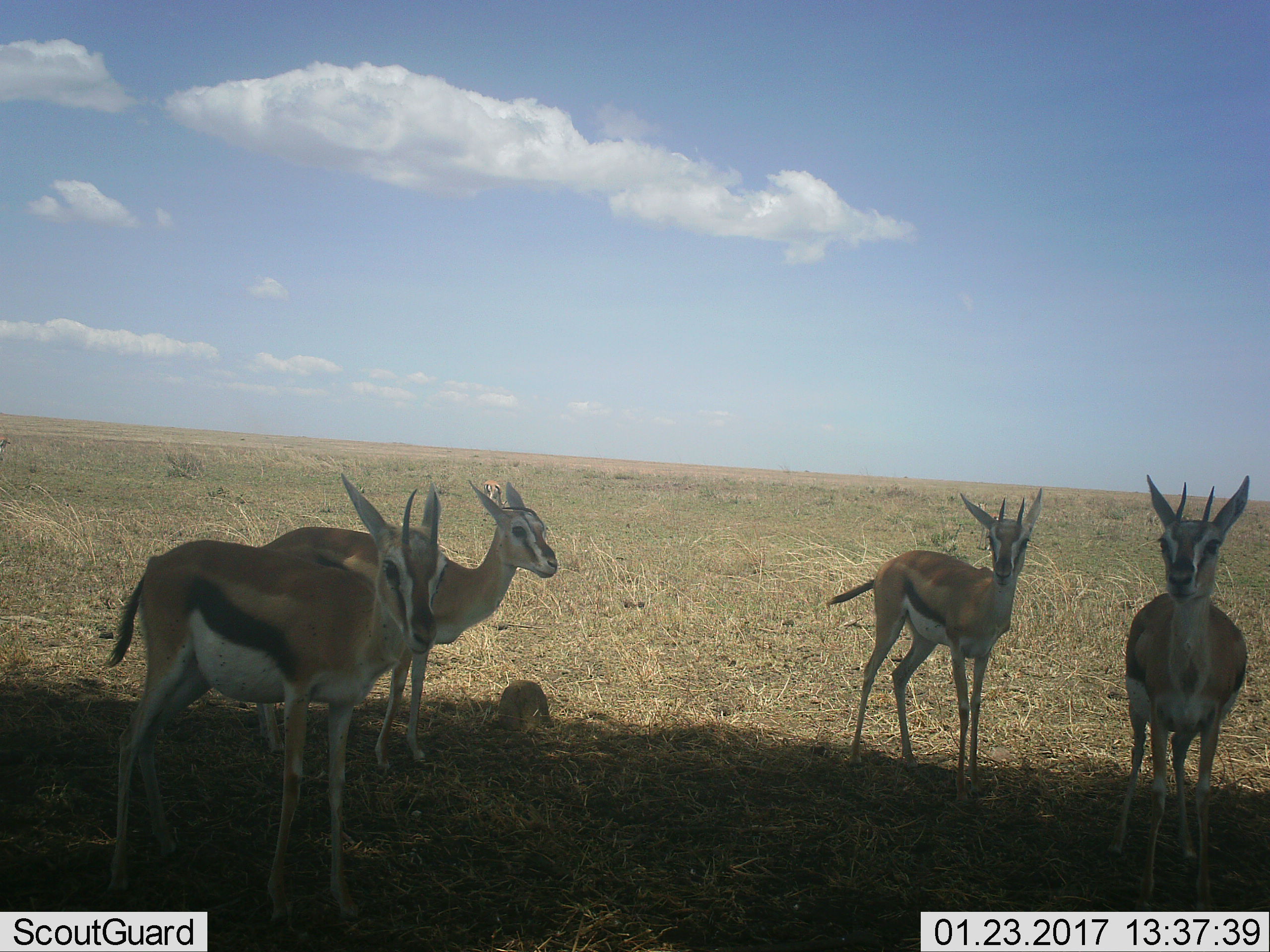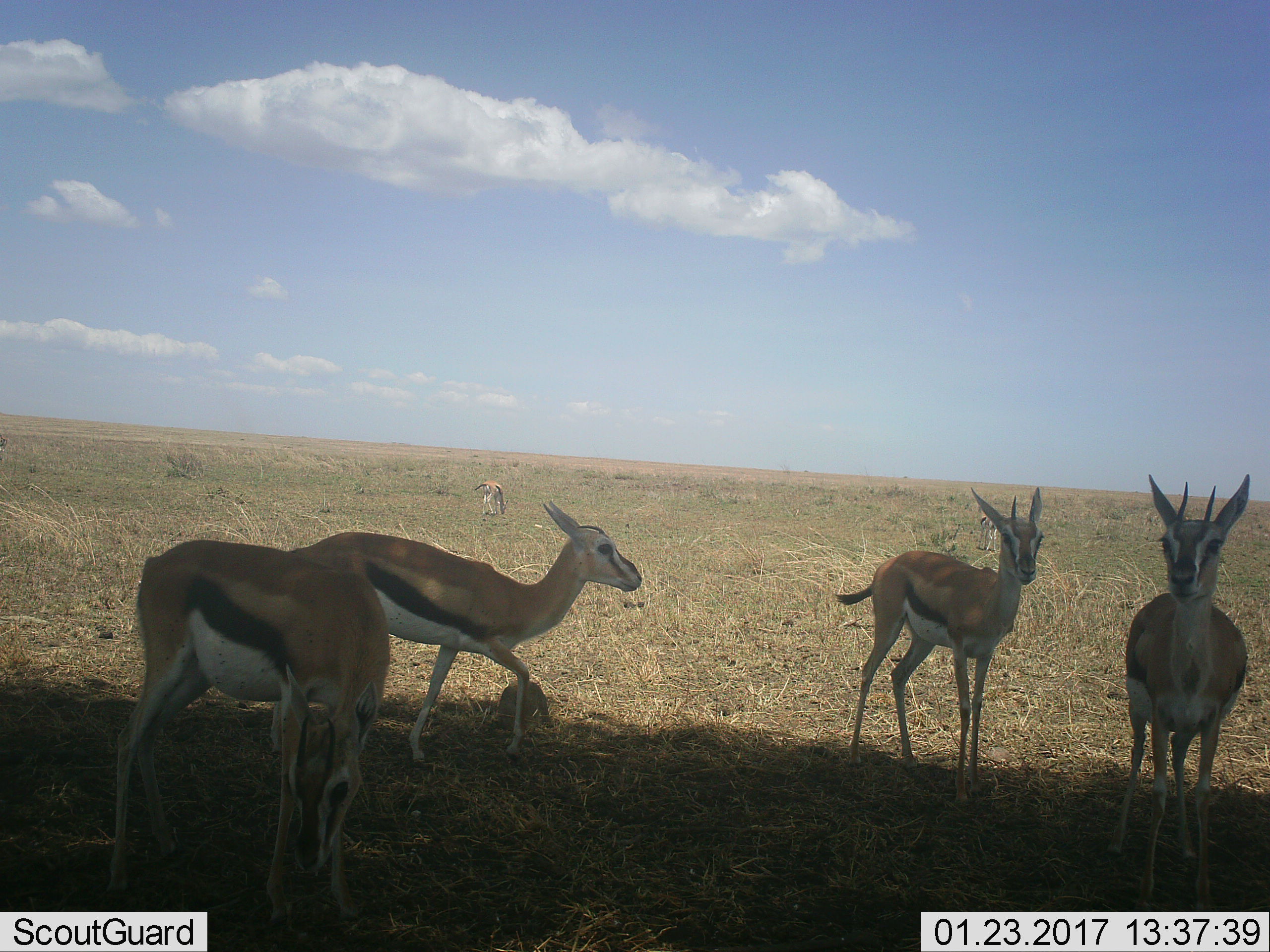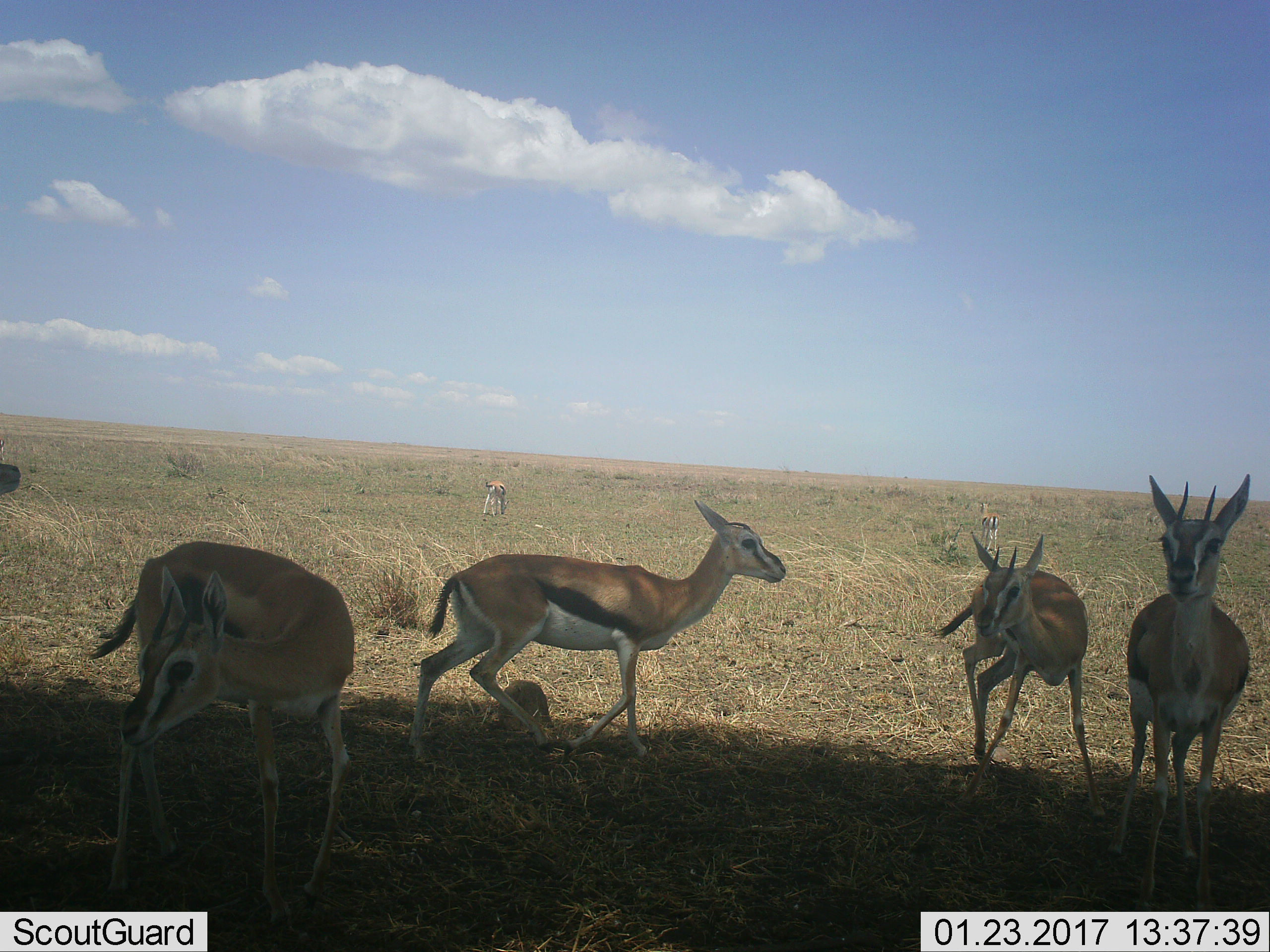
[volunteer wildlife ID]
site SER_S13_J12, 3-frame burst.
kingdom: Animalia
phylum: Chordata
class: Mammalia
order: Artiodactyla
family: Bovidae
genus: Eudorcas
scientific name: Eudorcas thomsonii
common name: thomson's gazelle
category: gazellethomsons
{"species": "gazellethomsons (thomson's gazelle) (Eudorcas thomsonii)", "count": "6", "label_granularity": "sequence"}